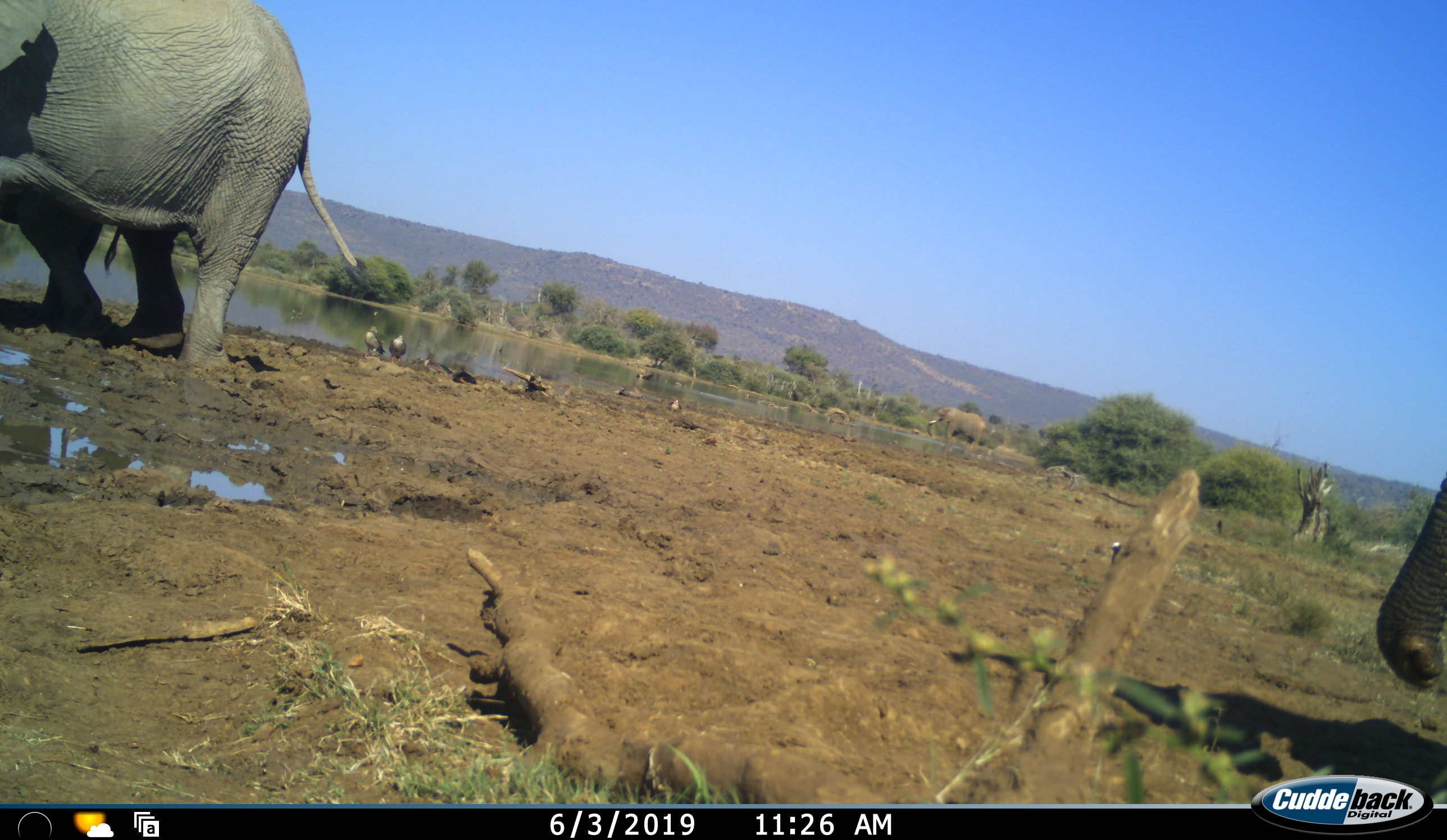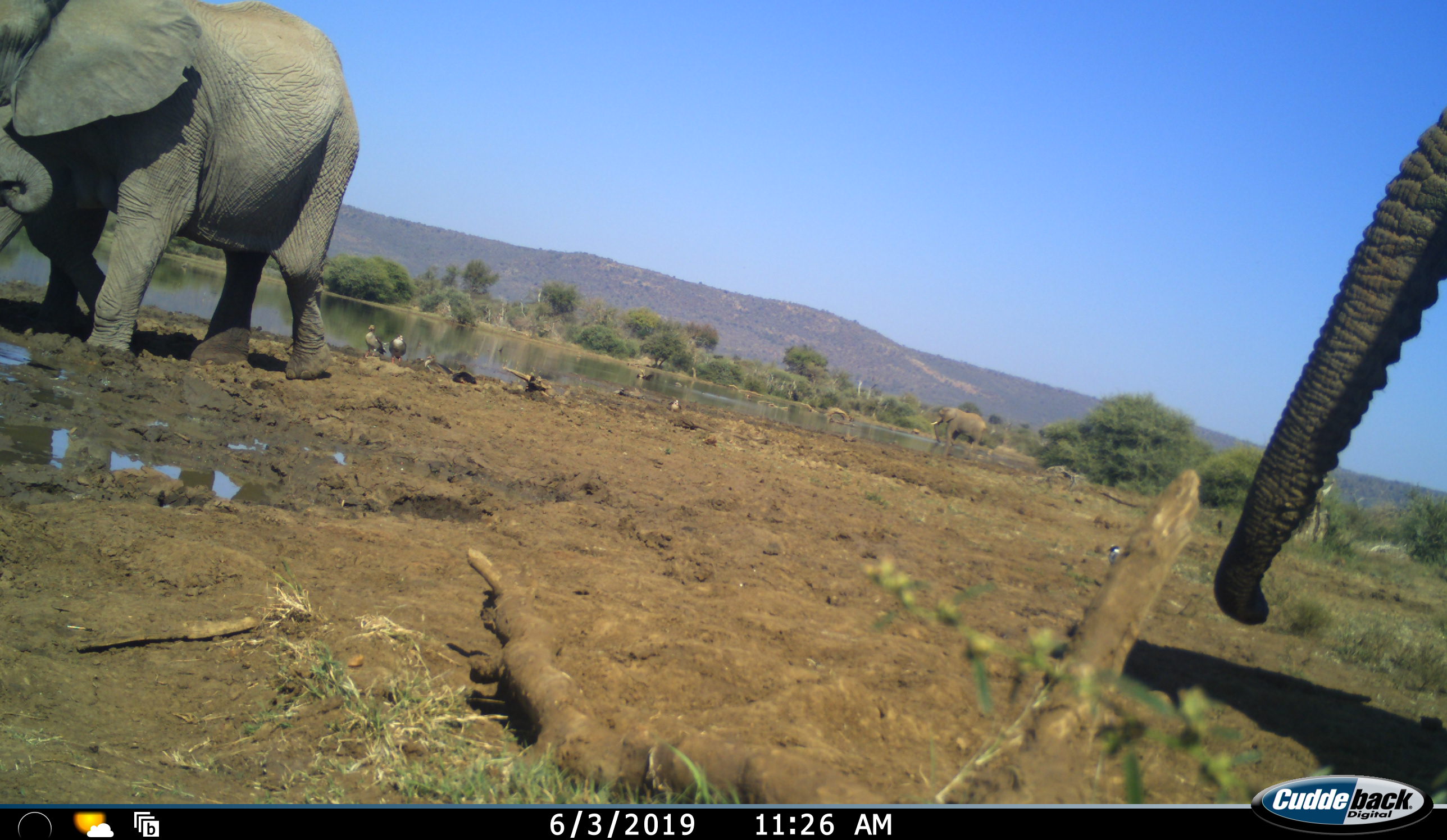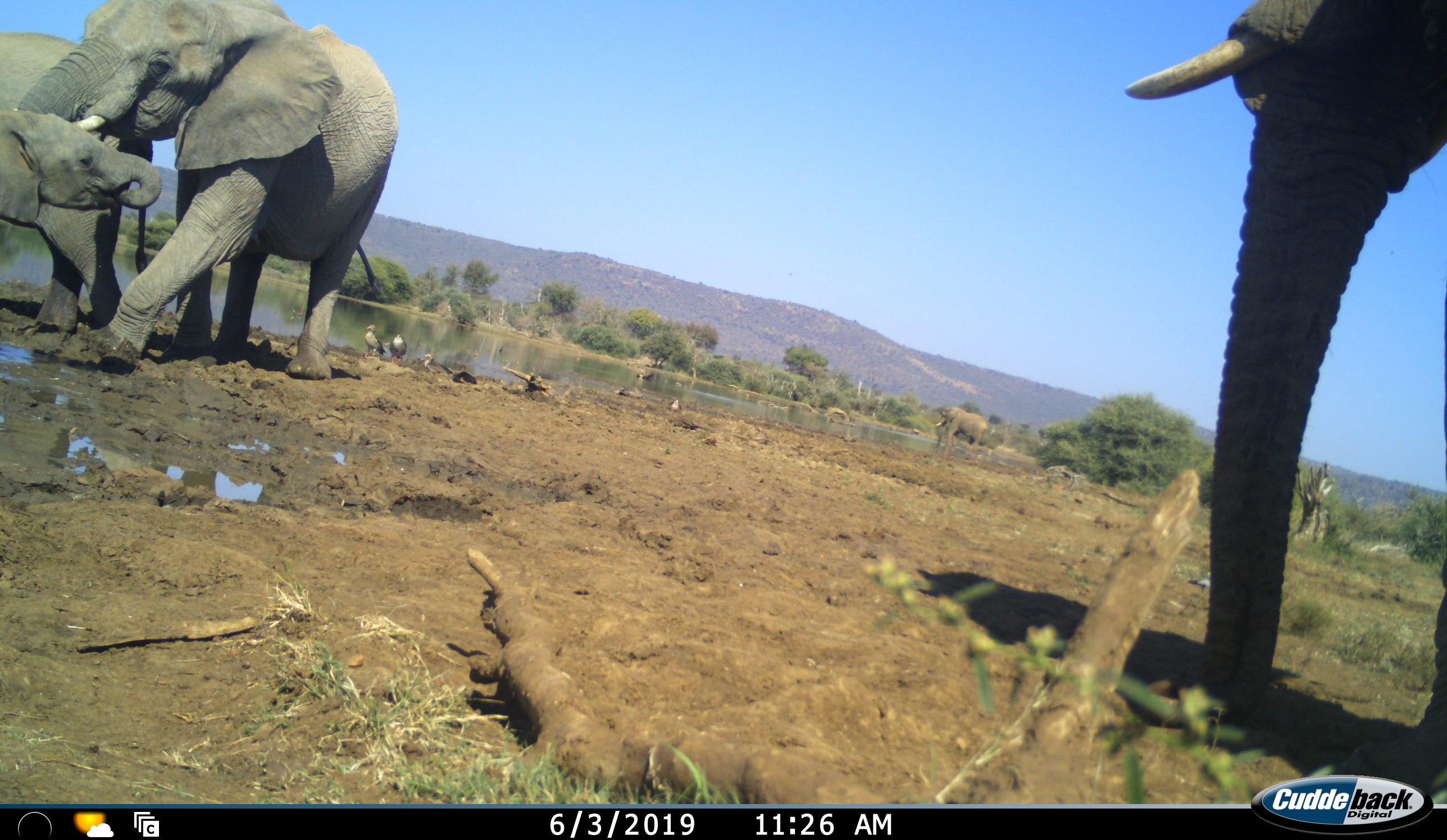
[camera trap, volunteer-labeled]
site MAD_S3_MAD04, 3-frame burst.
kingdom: Animalia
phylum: Chordata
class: Mammalia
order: Proboscidea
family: Elephantidae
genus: Loxodonta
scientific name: Loxodonta africana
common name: african bush elephant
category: elephant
Elephant (african bush elephant) (Loxodonta africana), count 4. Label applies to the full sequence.